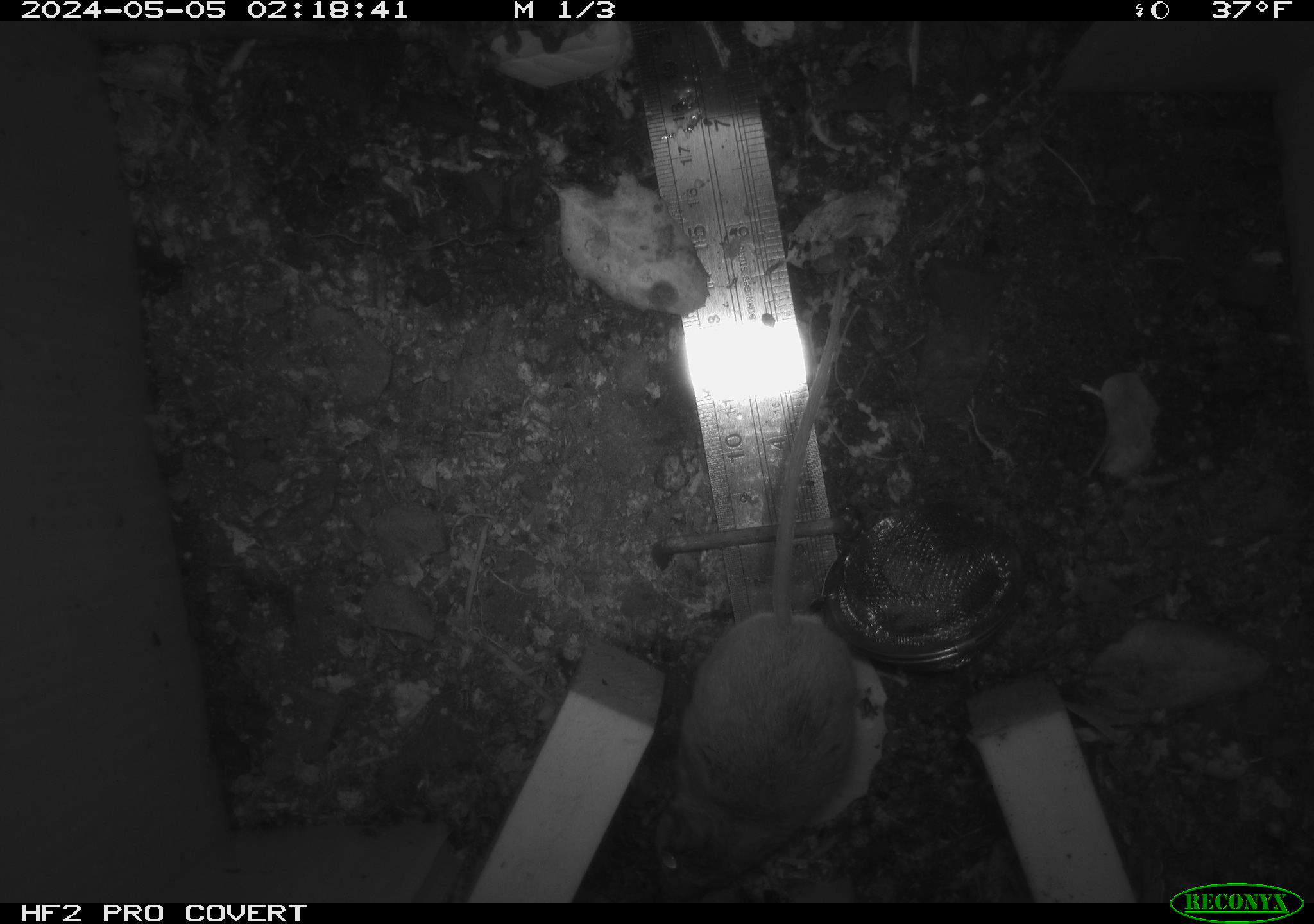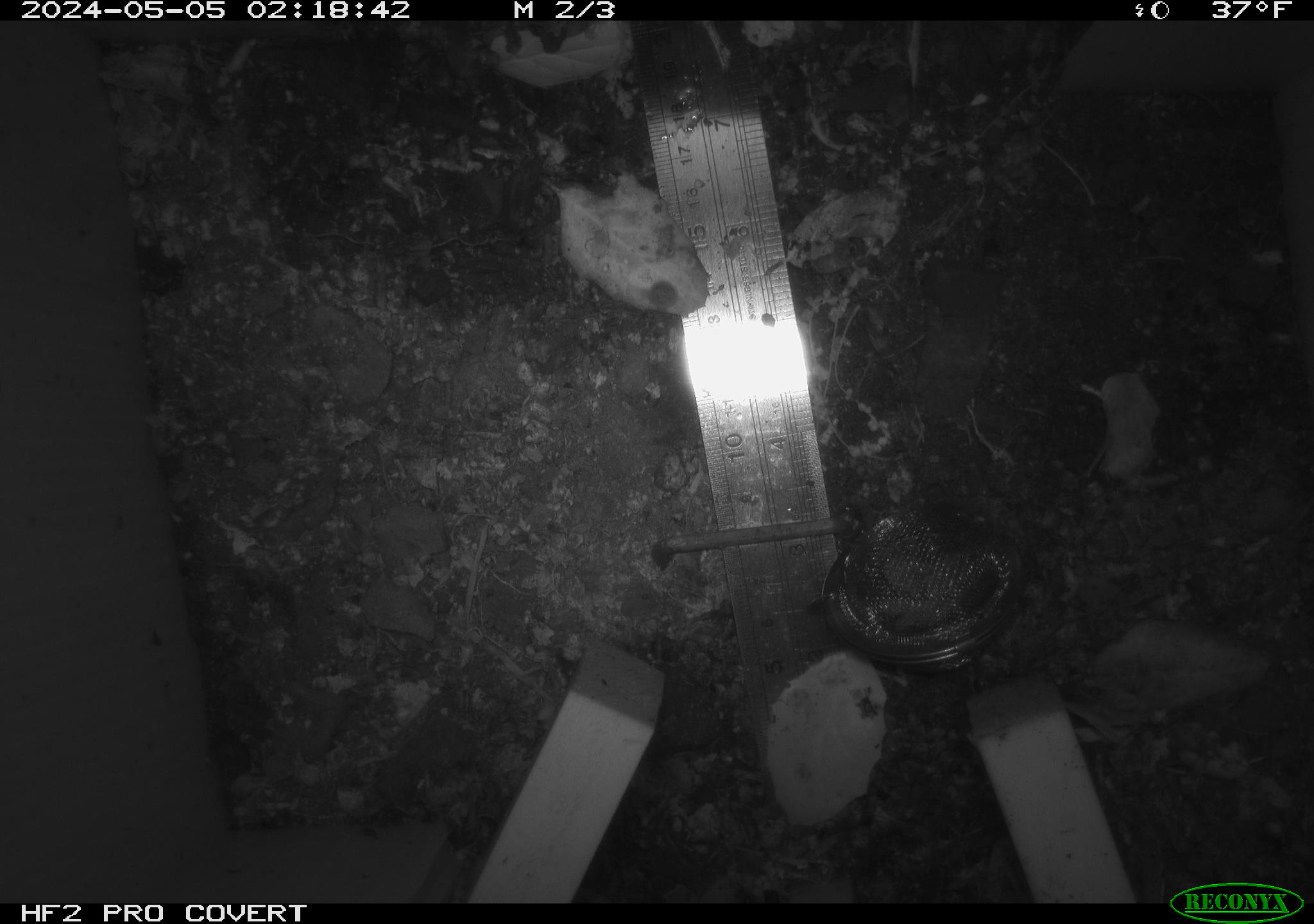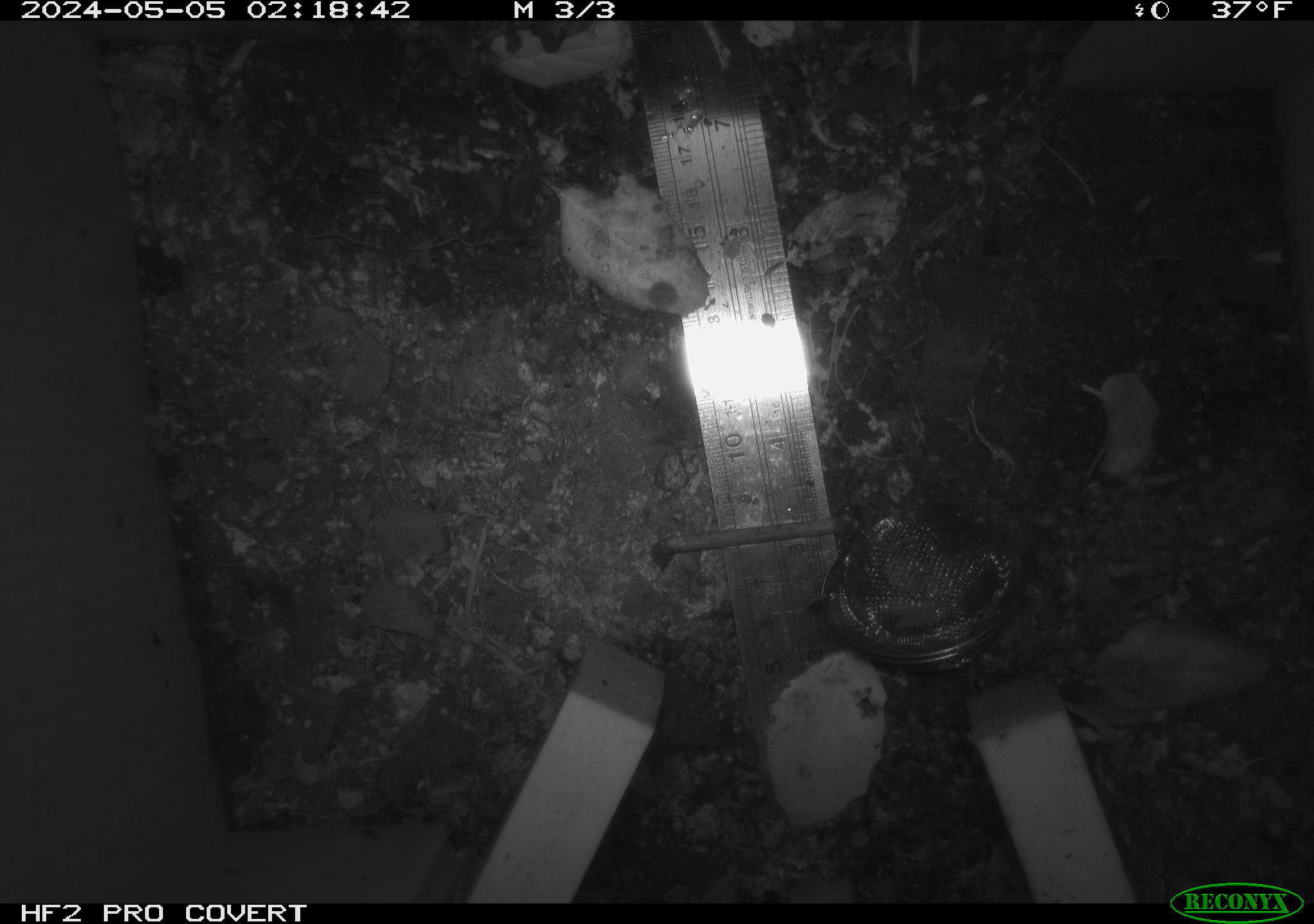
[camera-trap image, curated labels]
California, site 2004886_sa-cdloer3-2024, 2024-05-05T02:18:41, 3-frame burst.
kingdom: Animalia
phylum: Chordata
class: Mammalia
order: Rodentia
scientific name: Rodentia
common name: mouse species